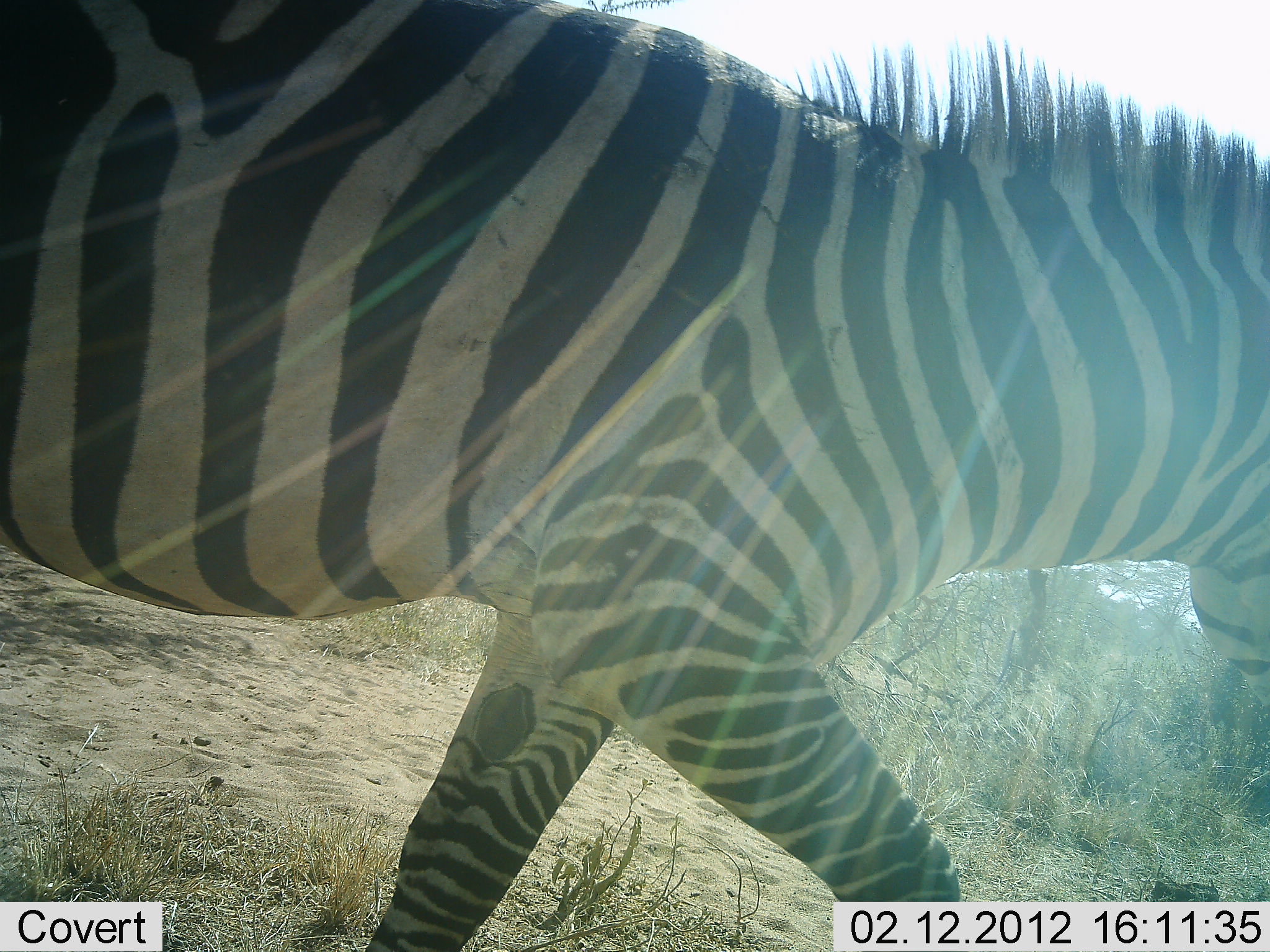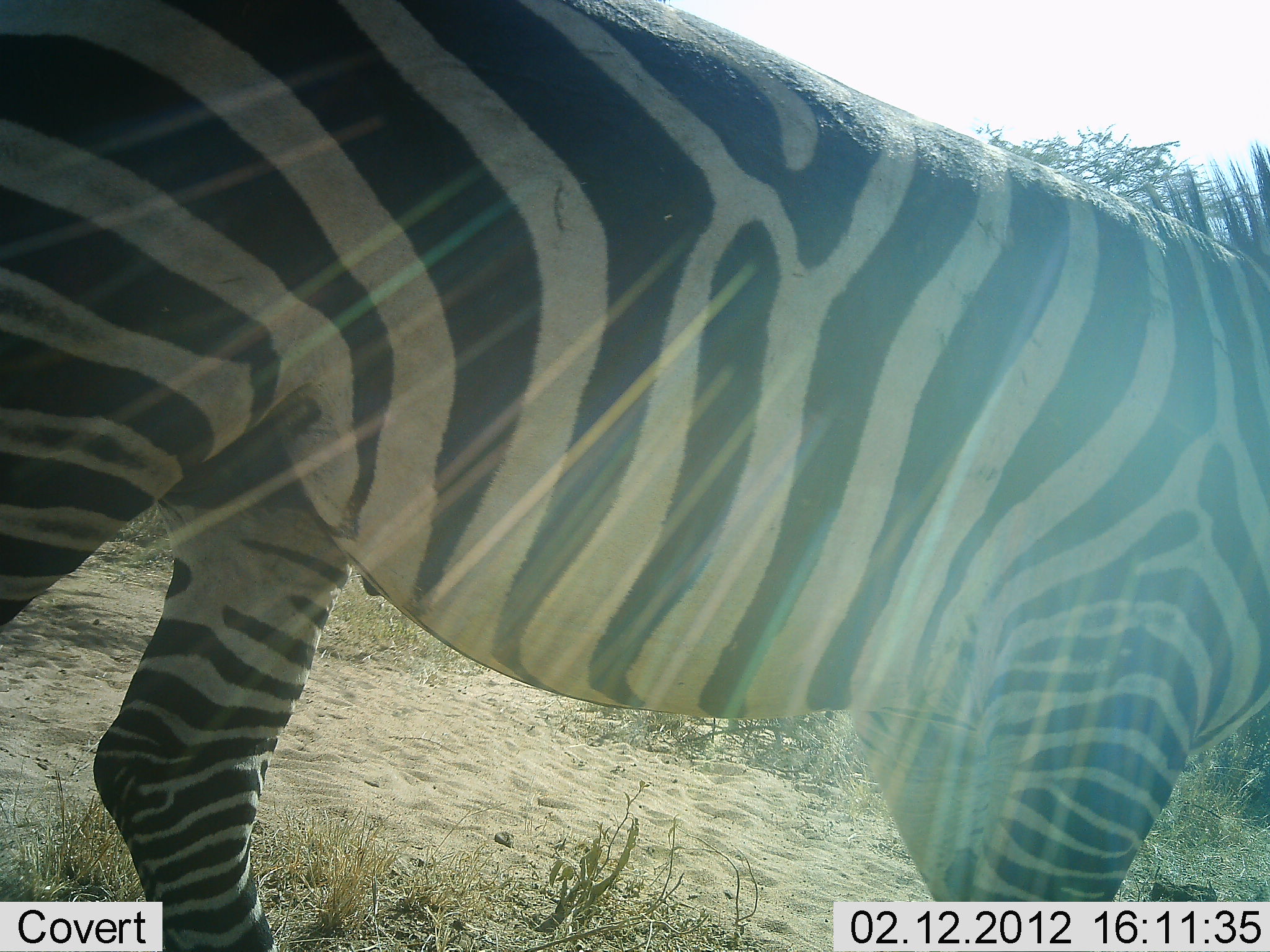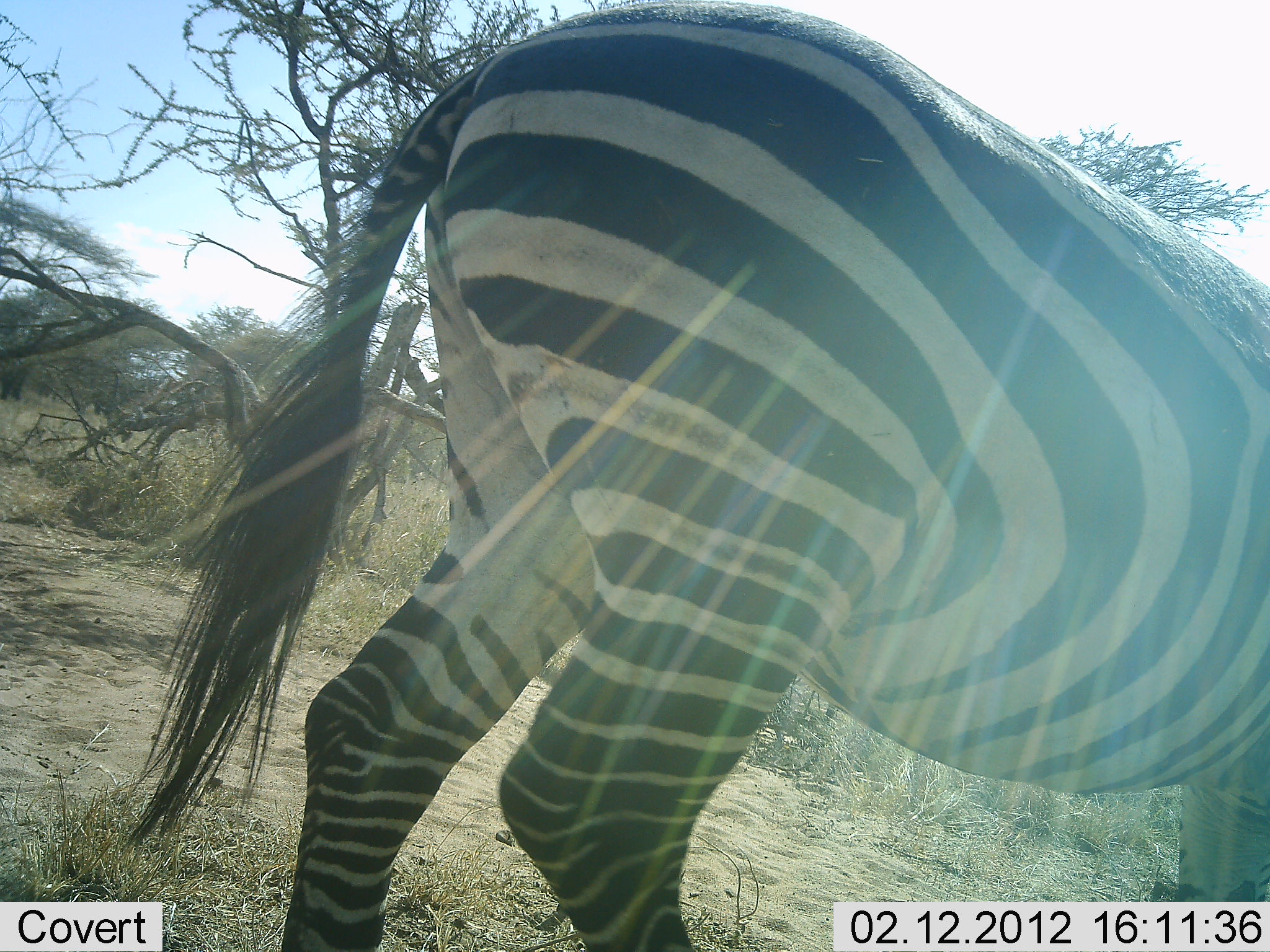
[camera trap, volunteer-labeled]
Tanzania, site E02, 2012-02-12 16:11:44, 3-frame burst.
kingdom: Animalia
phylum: Chordata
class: Mammalia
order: Perissodactyla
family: Equidae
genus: Equus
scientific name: Equus quagga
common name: plains zebra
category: zebra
Zebra (plains zebra) (Equus quagga), count 1. Behavior (volunteer vote fractions): standing 6%, resting 0%, moving 91%, interacting 0%. Young present (vote fraction): 0%. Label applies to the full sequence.